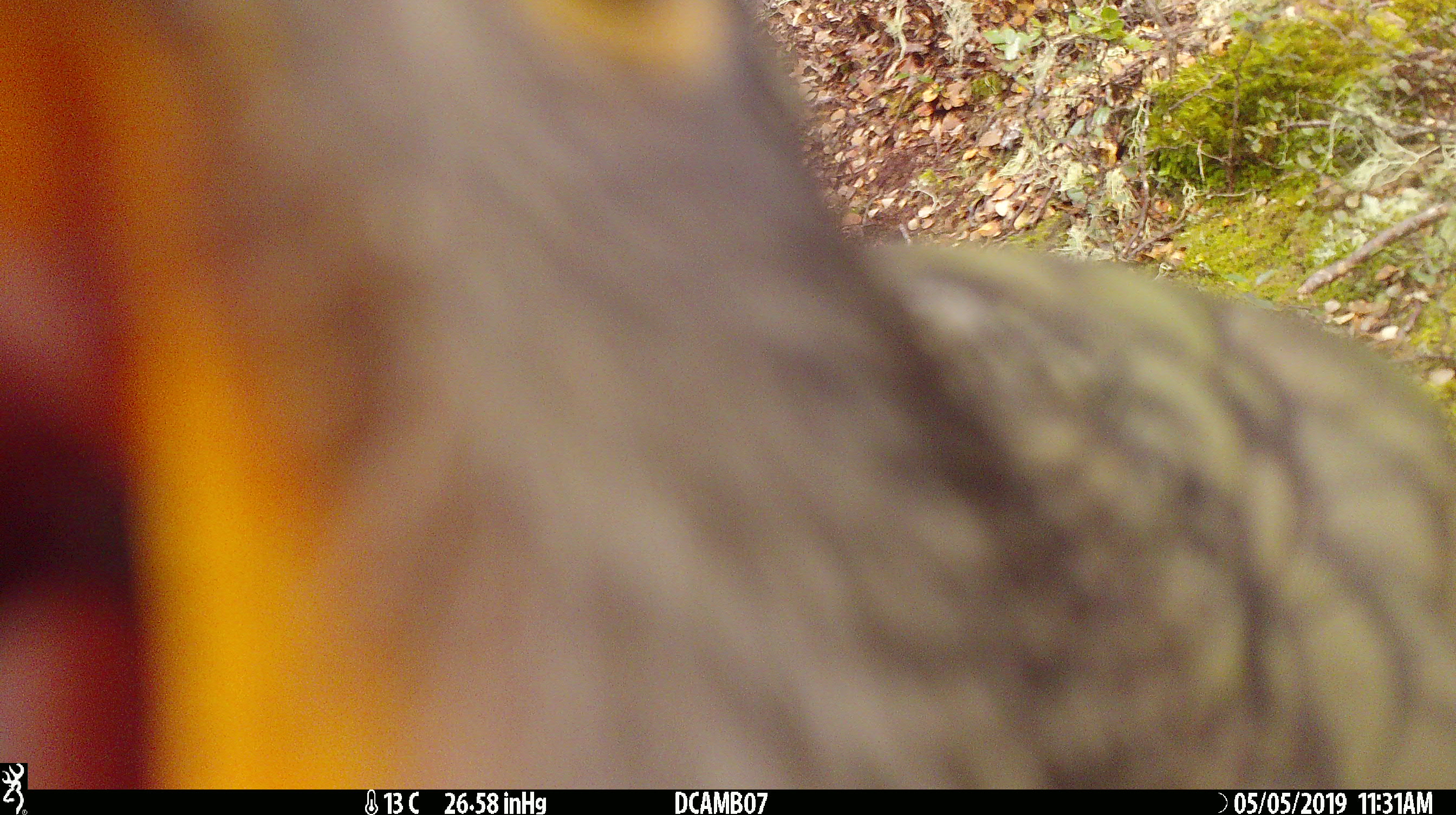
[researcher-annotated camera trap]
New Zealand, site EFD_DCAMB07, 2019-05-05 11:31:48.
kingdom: Animalia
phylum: Chordata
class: Aves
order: Psittaciformes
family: Strigopidae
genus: Nestor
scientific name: Nestor notabilis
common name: kea